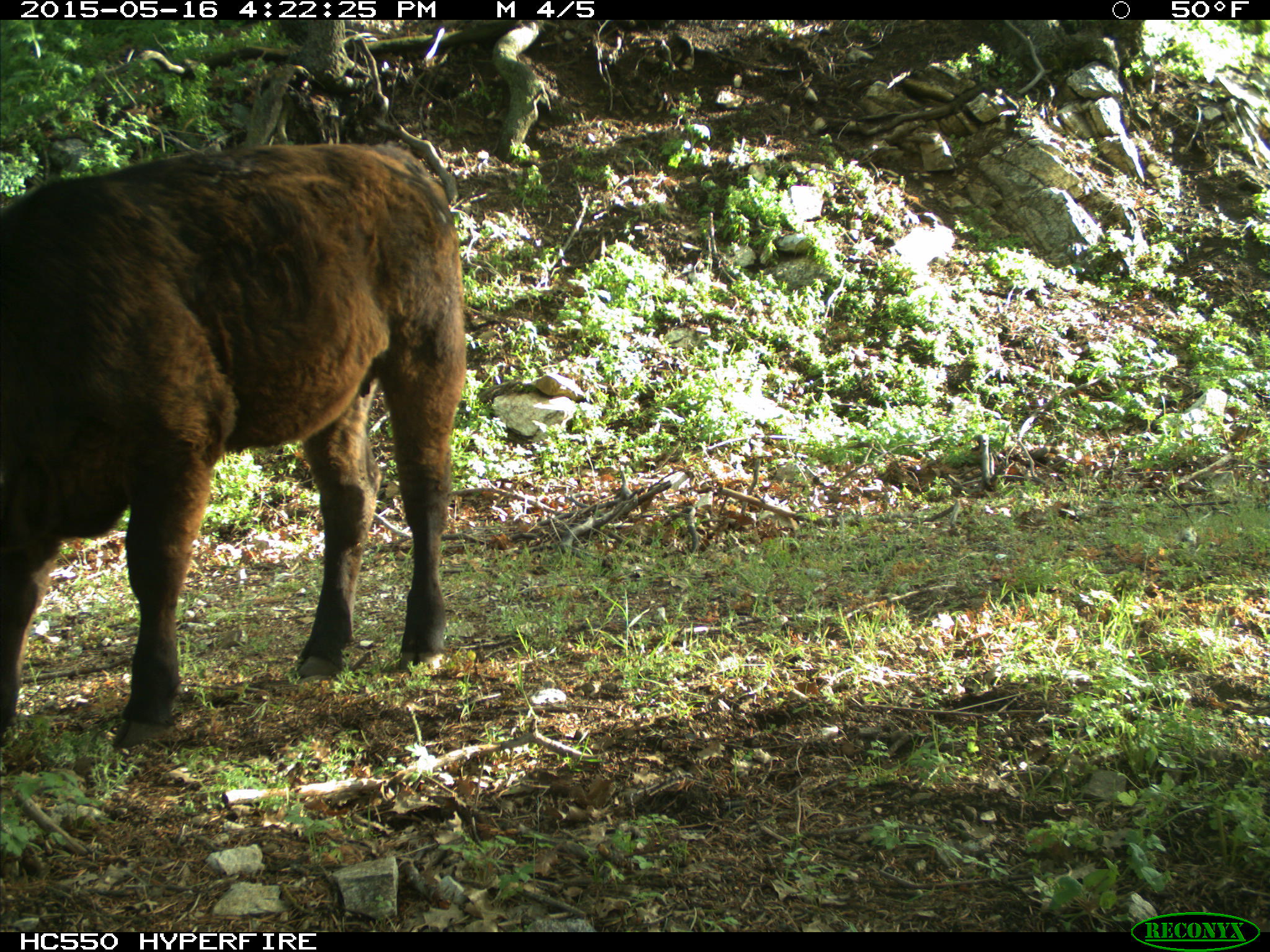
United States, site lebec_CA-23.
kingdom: Animalia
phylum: Chordata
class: Mammalia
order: Artiodactyla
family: Bovidae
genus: Bos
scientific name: Bos taurus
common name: domestic cow